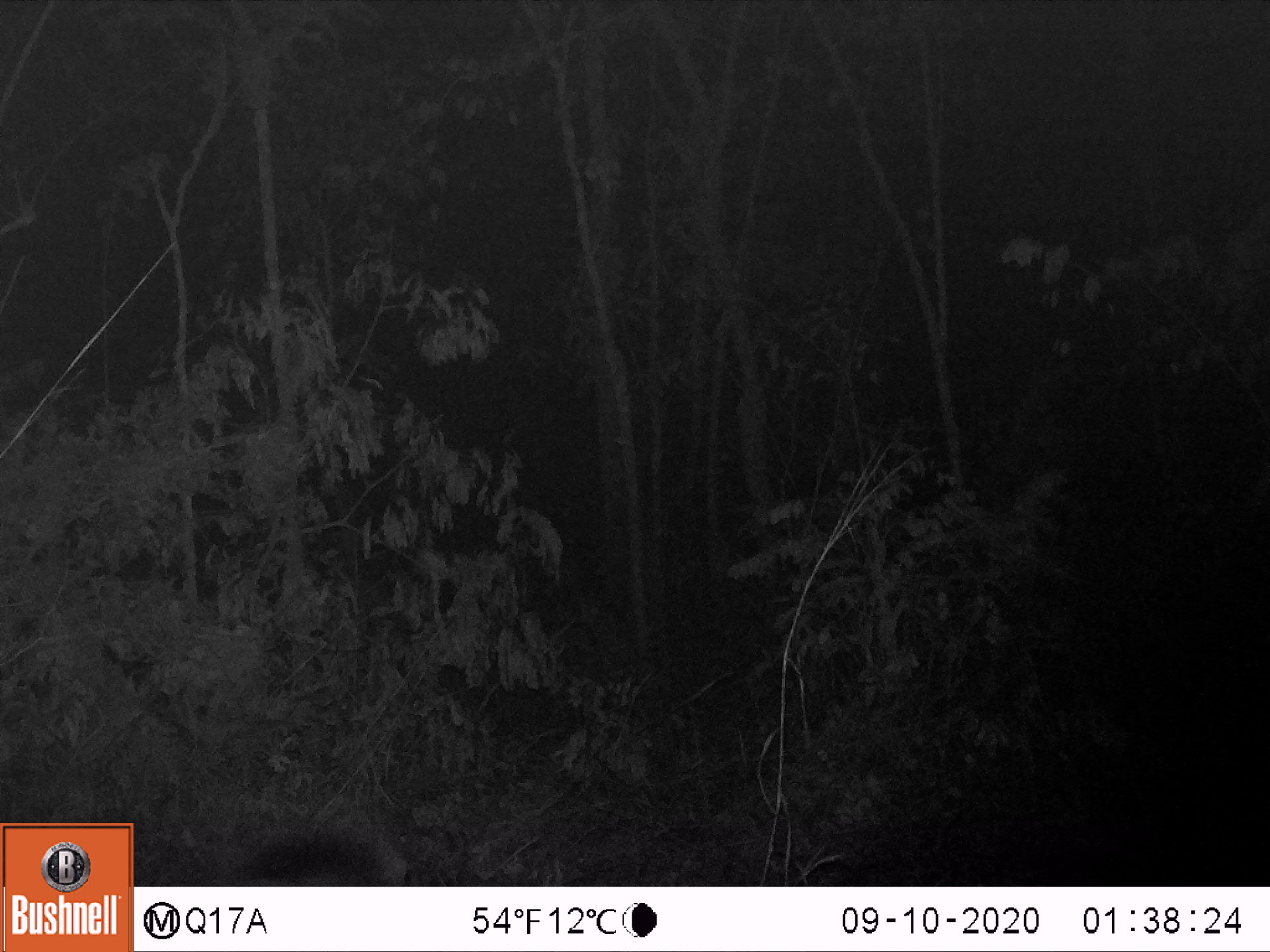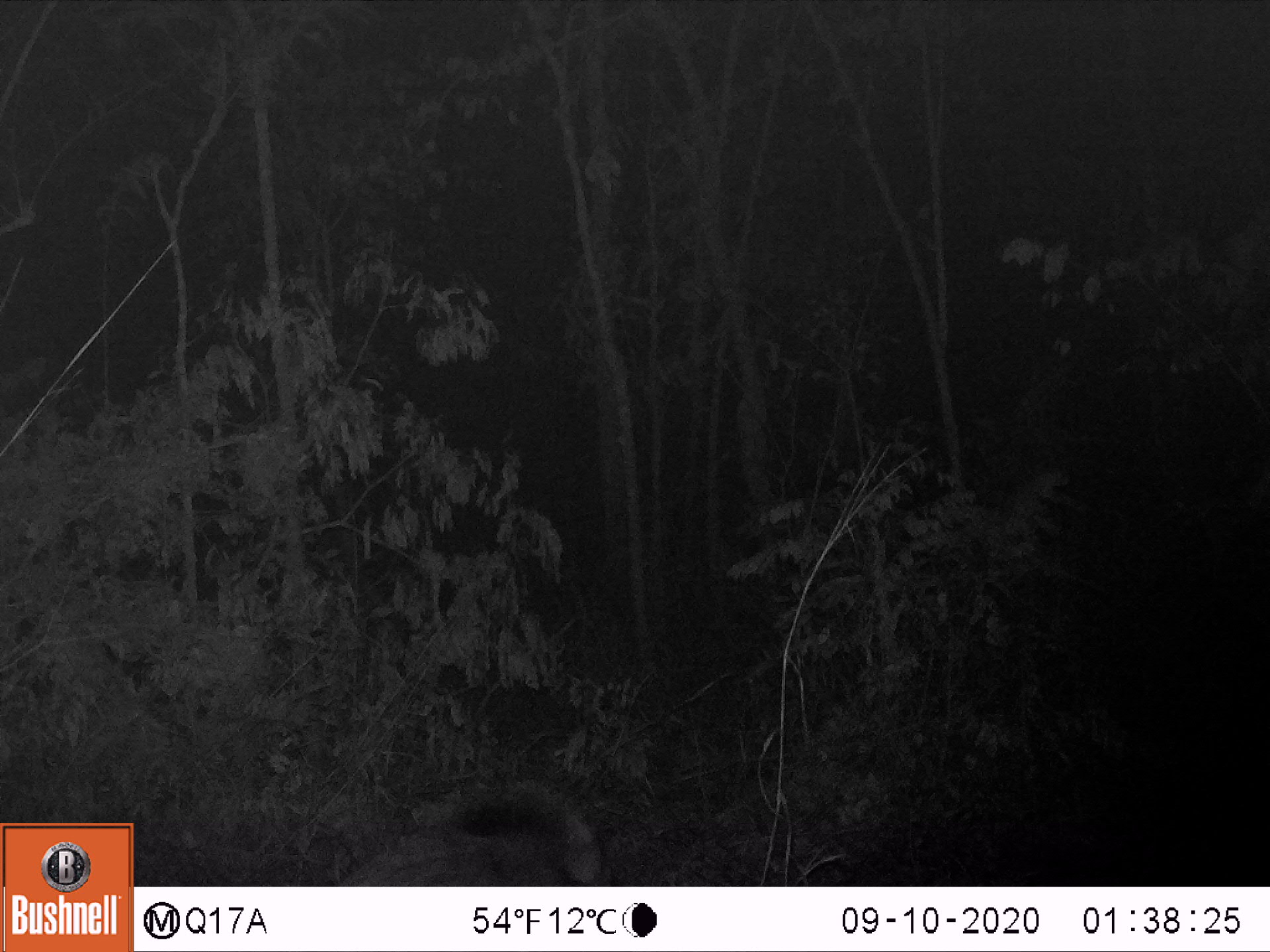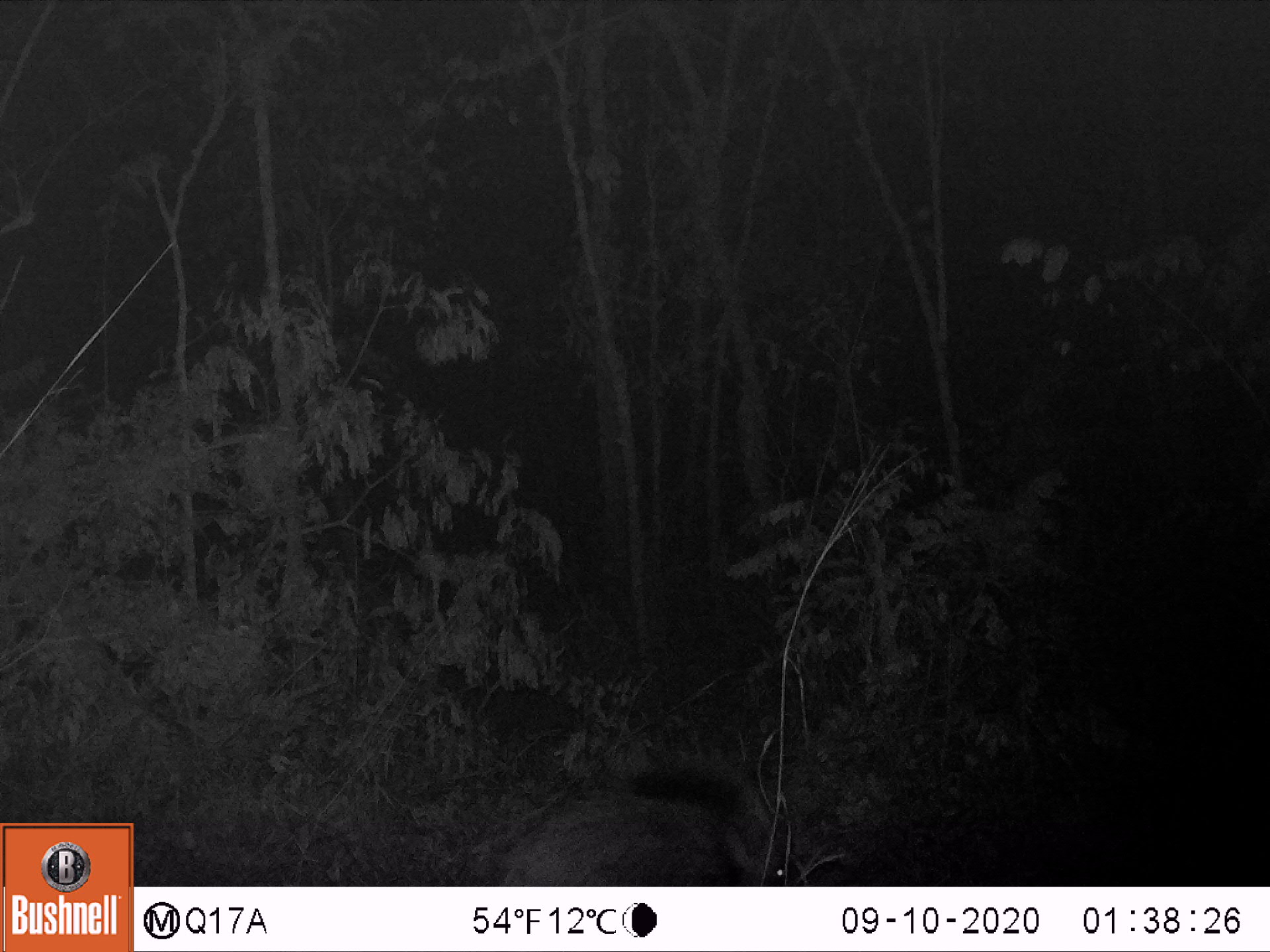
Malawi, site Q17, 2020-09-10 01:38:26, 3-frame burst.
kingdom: Animalia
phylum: Chordata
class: Mammalia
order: Artiodactyla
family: Suidae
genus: Potamochoerus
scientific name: Potamochoerus larvatus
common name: bushpig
Bushpig (Potamochoerus larvatus), count 1.